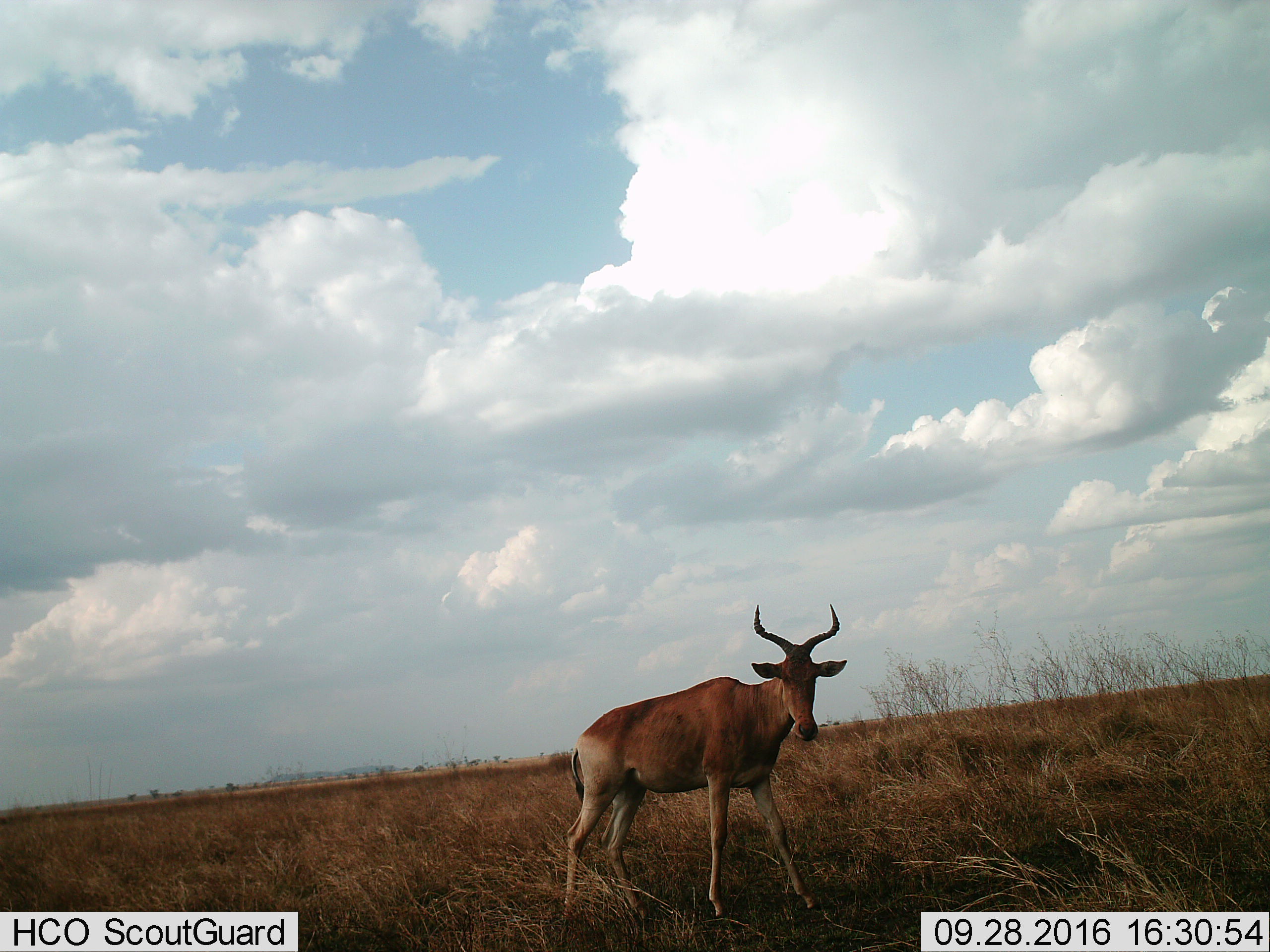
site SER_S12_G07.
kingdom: Animalia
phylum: Chordata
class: Mammalia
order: Artiodactyla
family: Bovidae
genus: Alcelaphus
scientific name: Alcelaphus buselaphus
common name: hartebeest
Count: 1.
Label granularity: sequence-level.